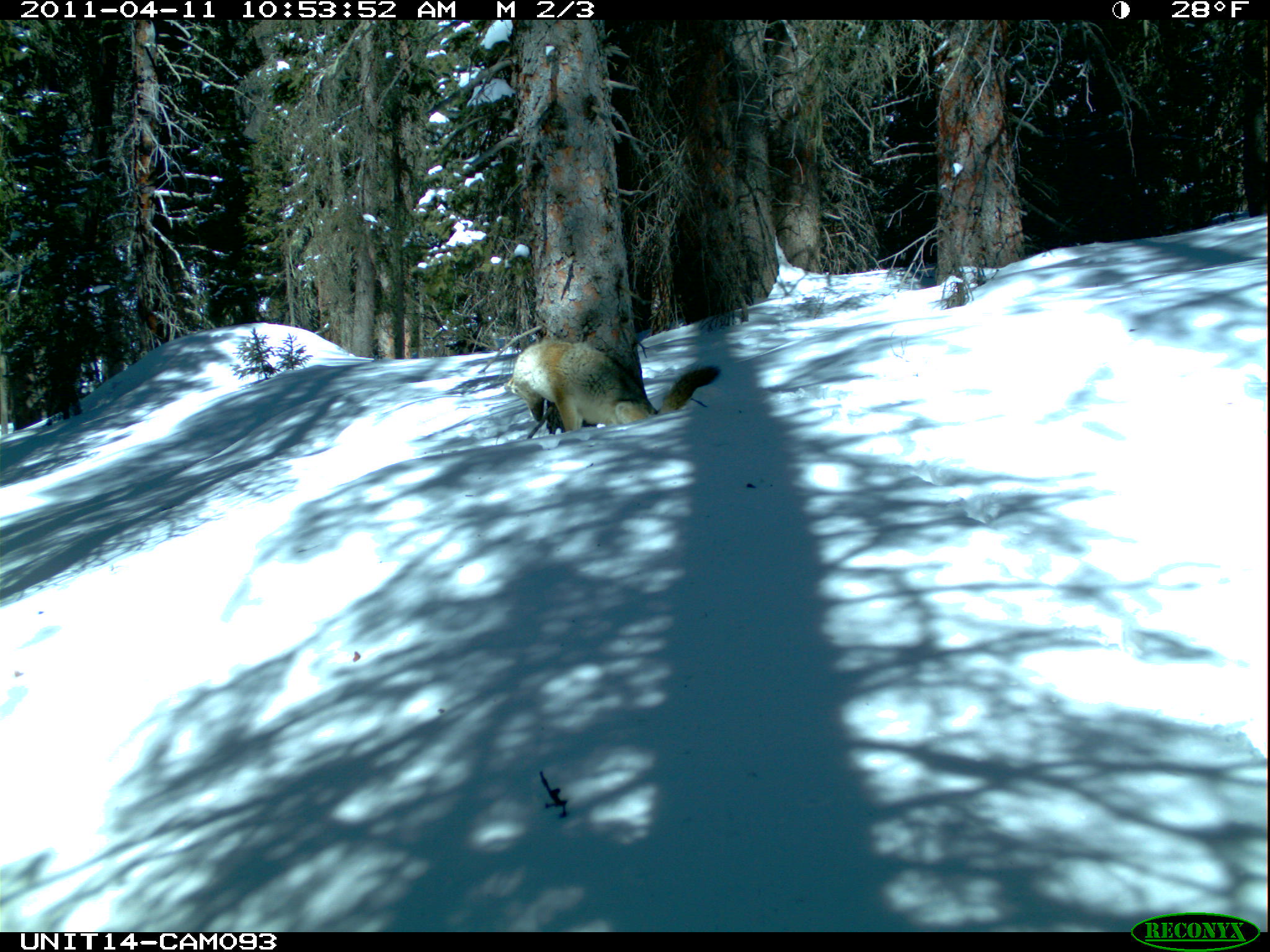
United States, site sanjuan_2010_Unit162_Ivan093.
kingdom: Animalia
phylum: Chordata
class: Mammalia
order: Carnivora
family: Canidae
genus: Canis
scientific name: Canis latrans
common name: coyote